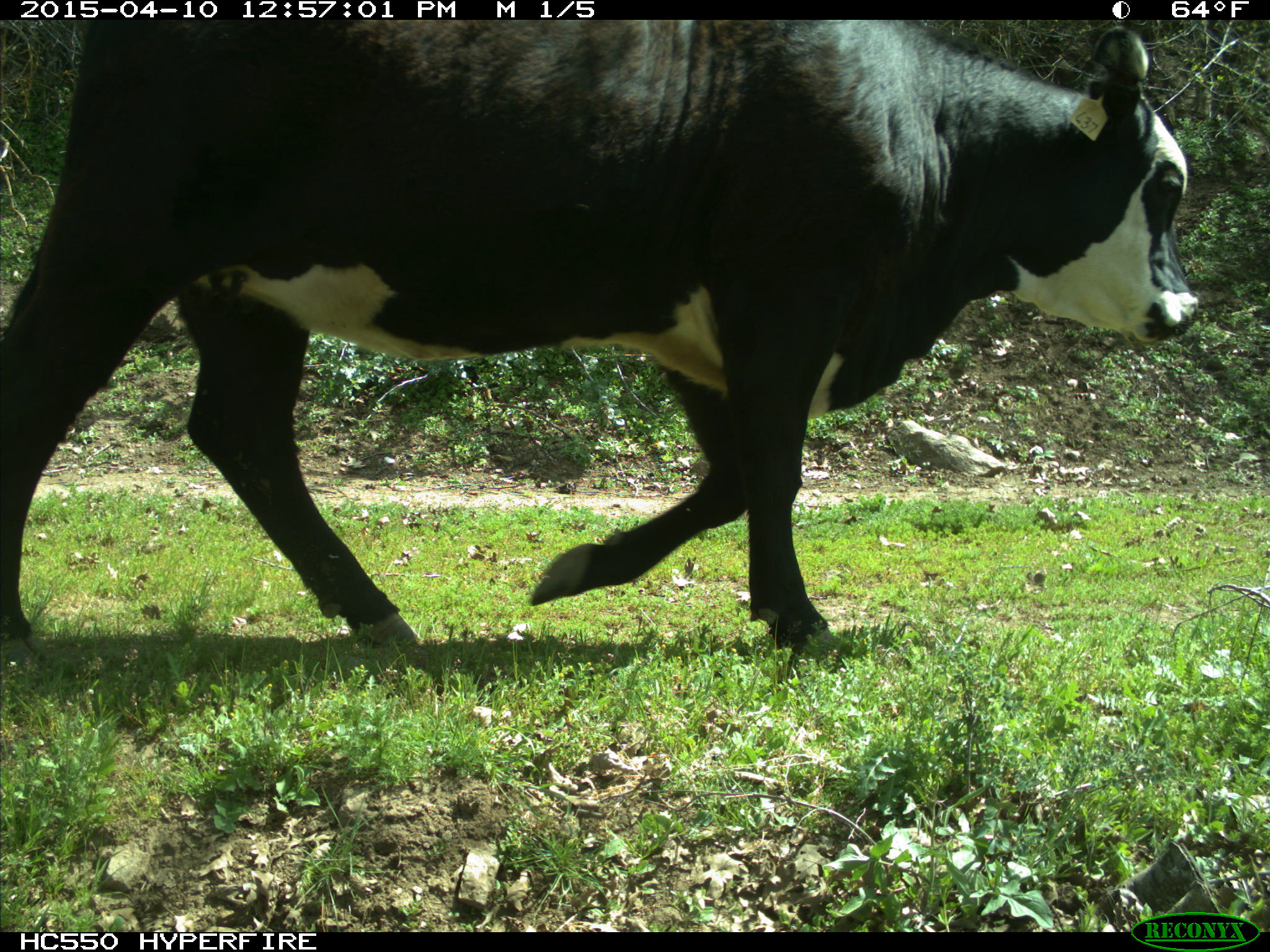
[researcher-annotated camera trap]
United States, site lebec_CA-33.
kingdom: Animalia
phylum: Chordata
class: Mammalia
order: Artiodactyla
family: Bovidae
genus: Bos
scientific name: Bos taurus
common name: domestic cow